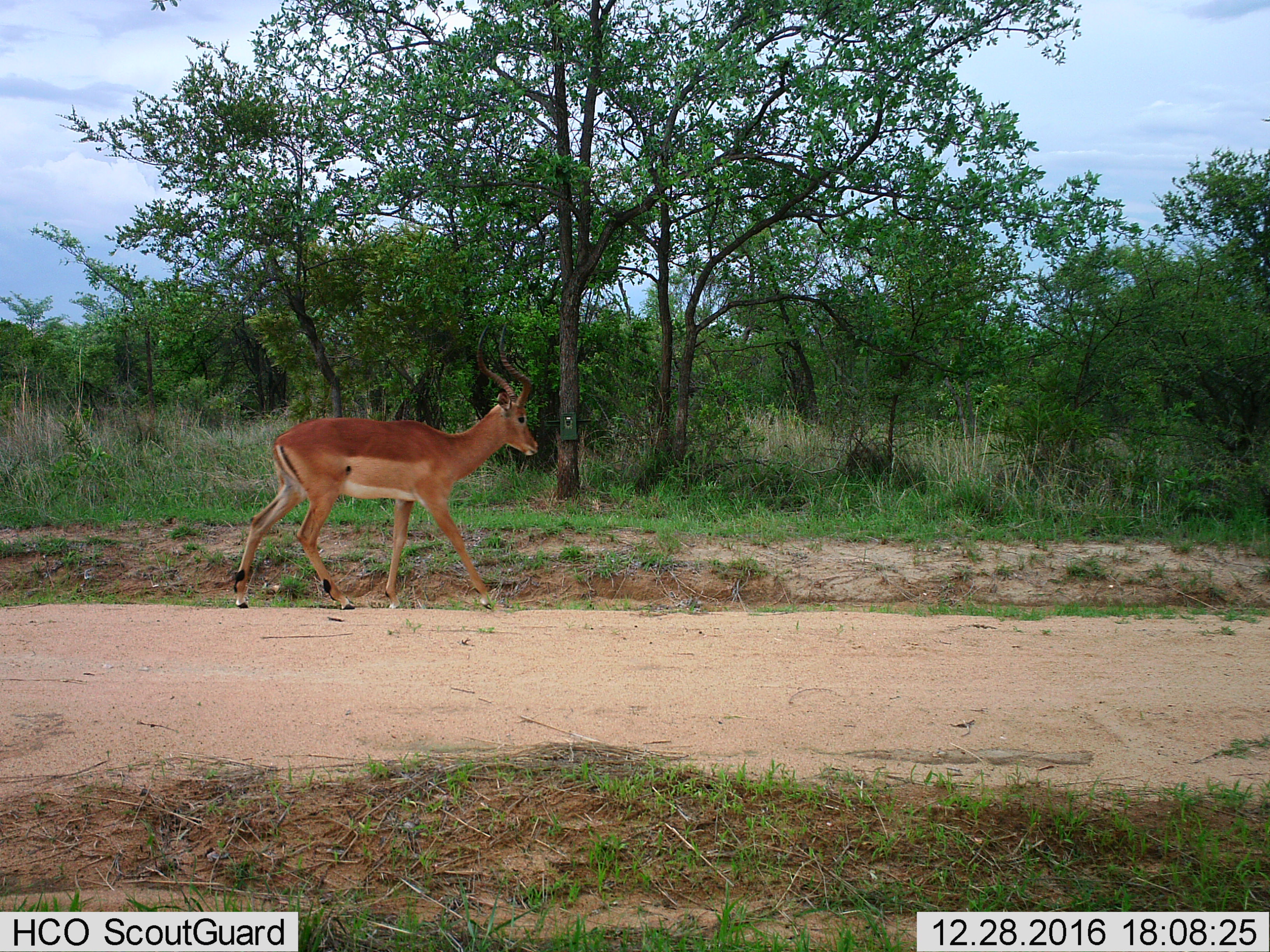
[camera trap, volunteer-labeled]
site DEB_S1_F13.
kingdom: Animalia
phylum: Chordata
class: Mammalia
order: Artiodactyla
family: Bovidae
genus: Aepyceros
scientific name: Aepyceros melampus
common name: impala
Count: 1.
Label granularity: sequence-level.